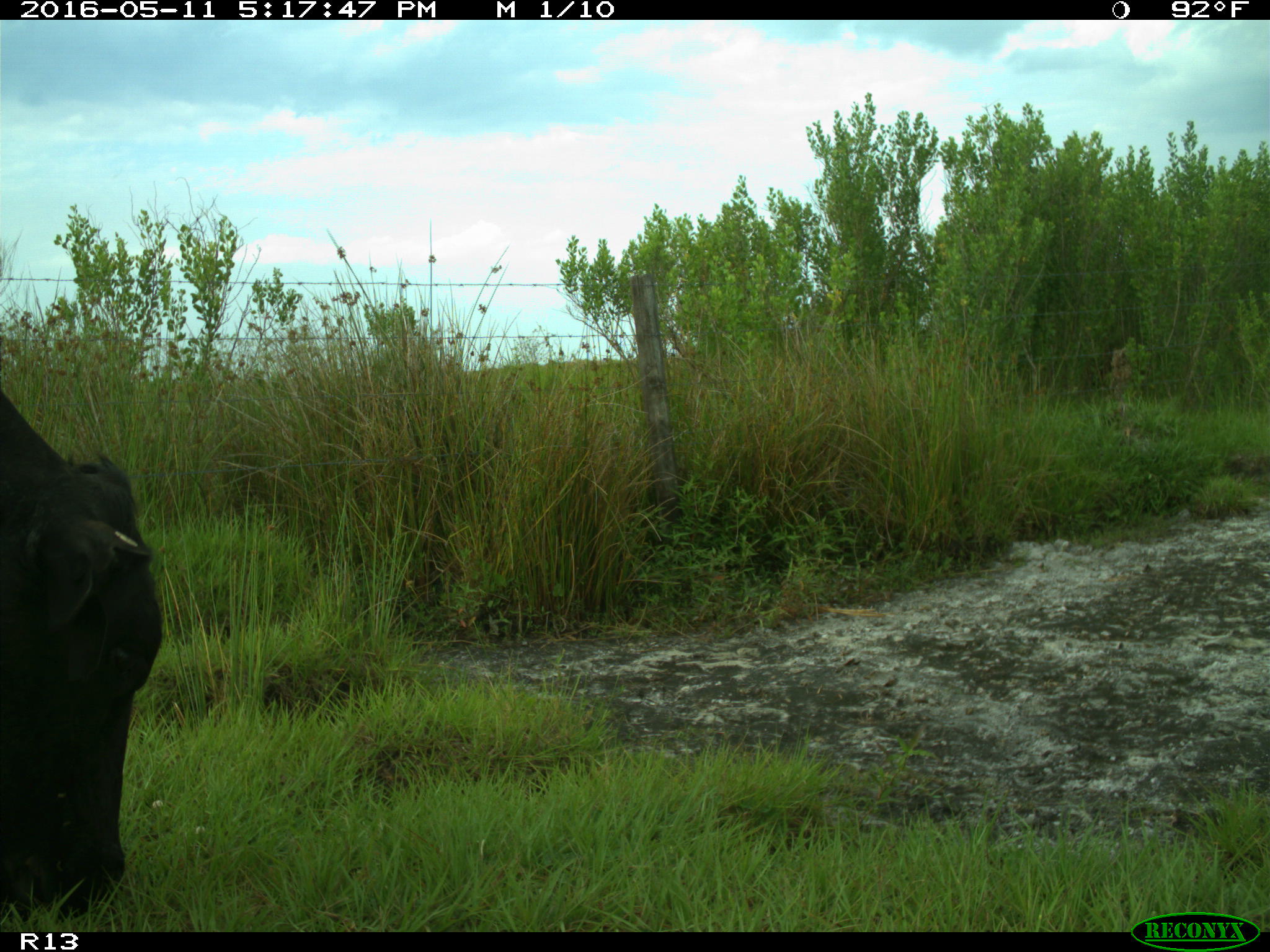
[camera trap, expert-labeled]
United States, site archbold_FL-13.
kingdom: Animalia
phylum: Chordata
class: Mammalia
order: Artiodactyla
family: Bovidae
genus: Bos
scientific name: Bos taurus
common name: domestic cow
Bos taurus (domestic cow).